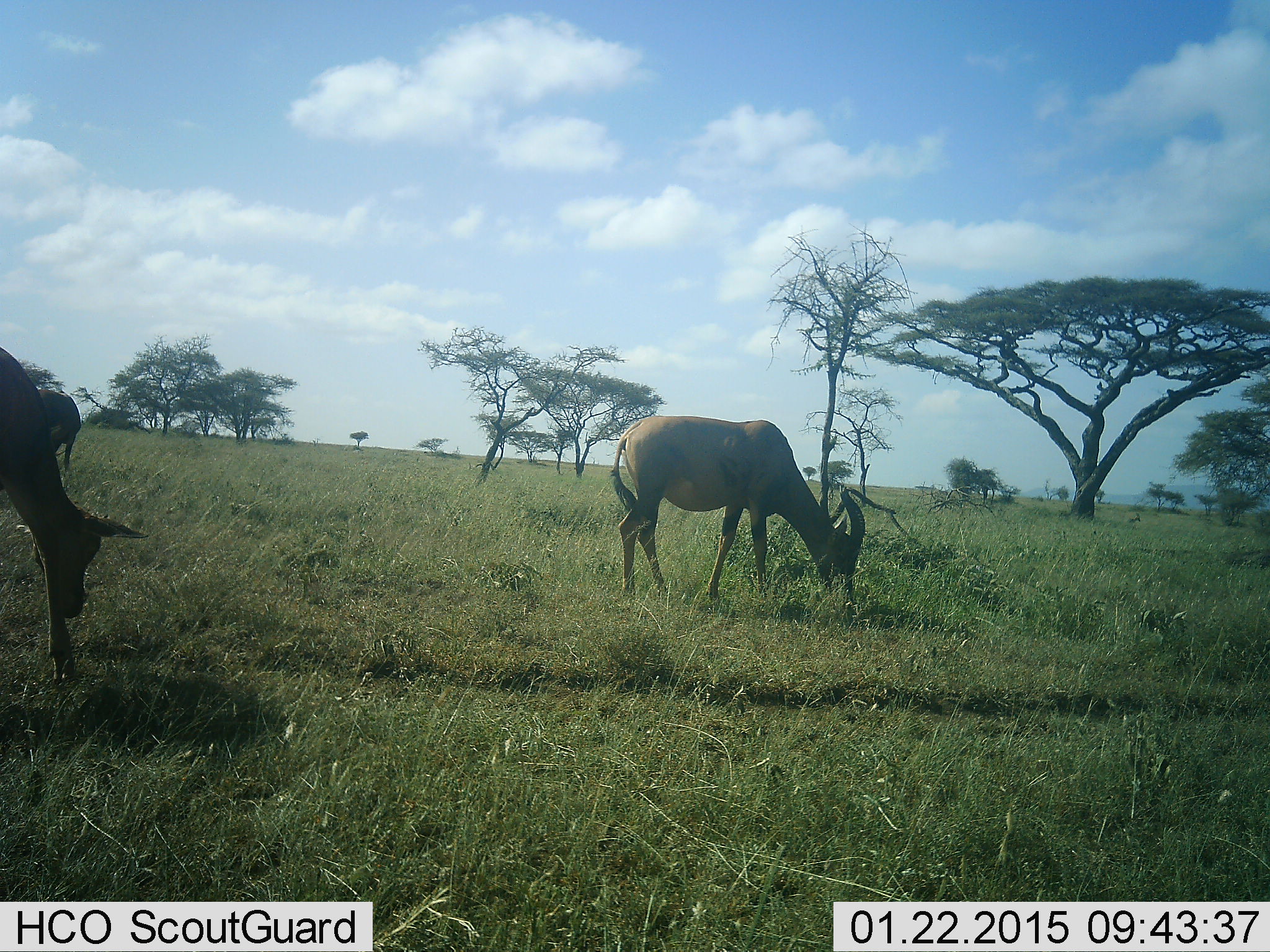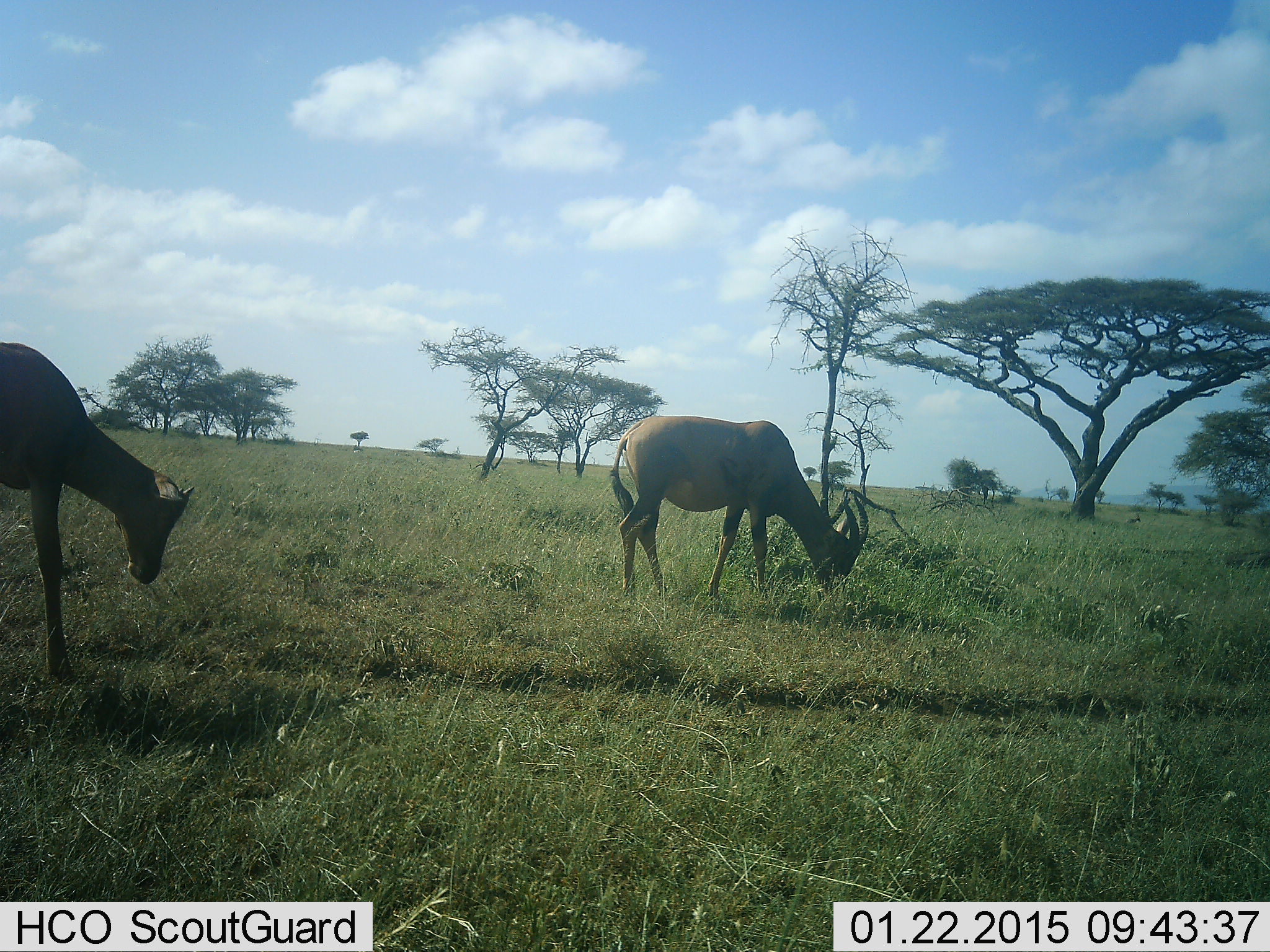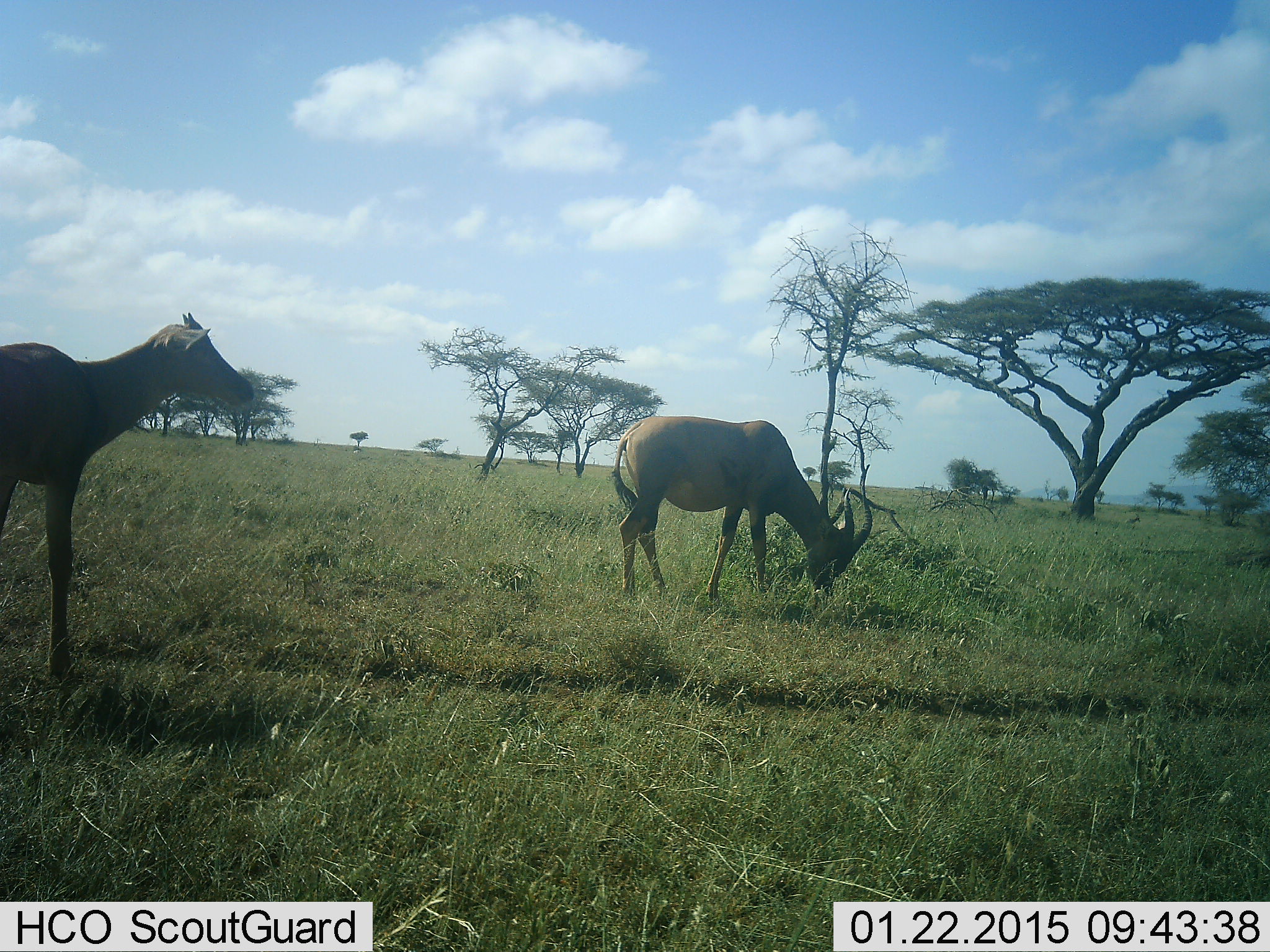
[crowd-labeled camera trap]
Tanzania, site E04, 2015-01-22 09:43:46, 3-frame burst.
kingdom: Animalia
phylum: Chordata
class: Mammalia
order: Artiodactyla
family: Bovidae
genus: Damaliscus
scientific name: Damaliscus lunatus jimela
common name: topi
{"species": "topi (Damaliscus lunatus jimela)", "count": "2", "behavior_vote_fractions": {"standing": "40%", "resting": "0%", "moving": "10%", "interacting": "0%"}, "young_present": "30%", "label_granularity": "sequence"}